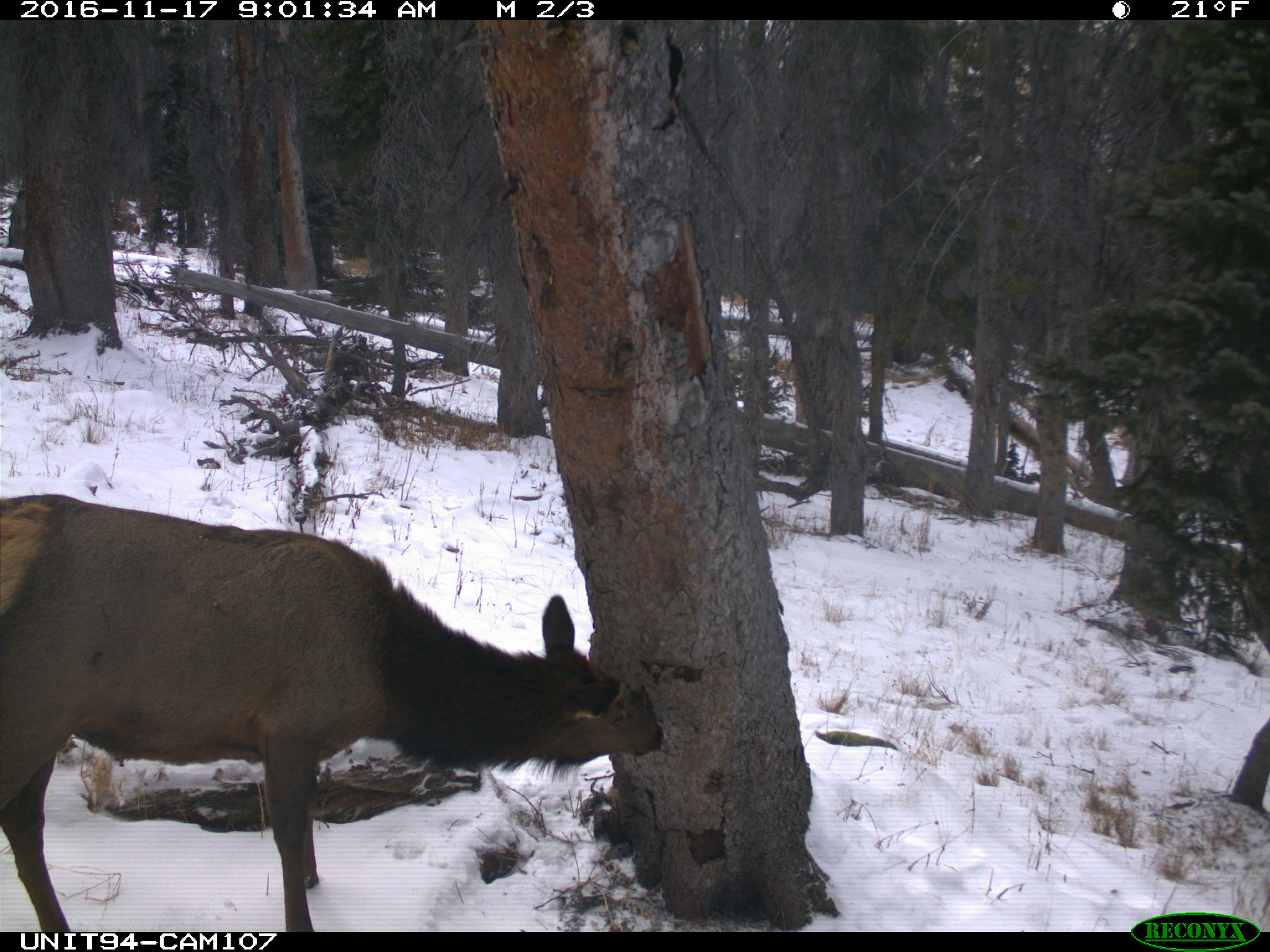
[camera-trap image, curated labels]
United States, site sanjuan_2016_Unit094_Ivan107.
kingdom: Animalia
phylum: Chordata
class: Mammalia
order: Artiodactyla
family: Cervidae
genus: Cervus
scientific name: Cervus elaphus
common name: red deer